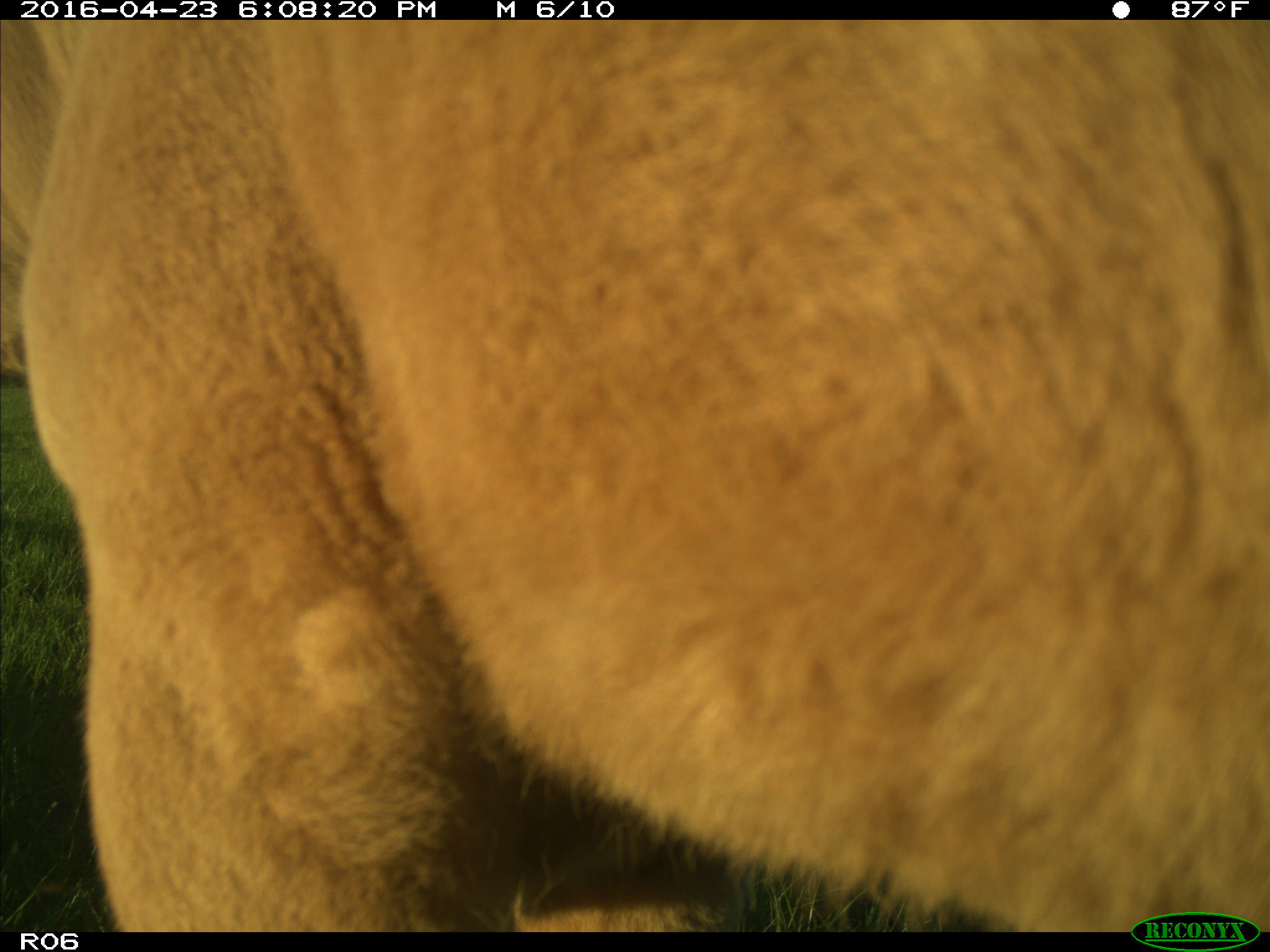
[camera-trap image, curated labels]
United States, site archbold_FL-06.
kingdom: Animalia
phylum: Chordata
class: Mammalia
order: Artiodactyla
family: Bovidae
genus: Bos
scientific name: Bos taurus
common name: domestic cow